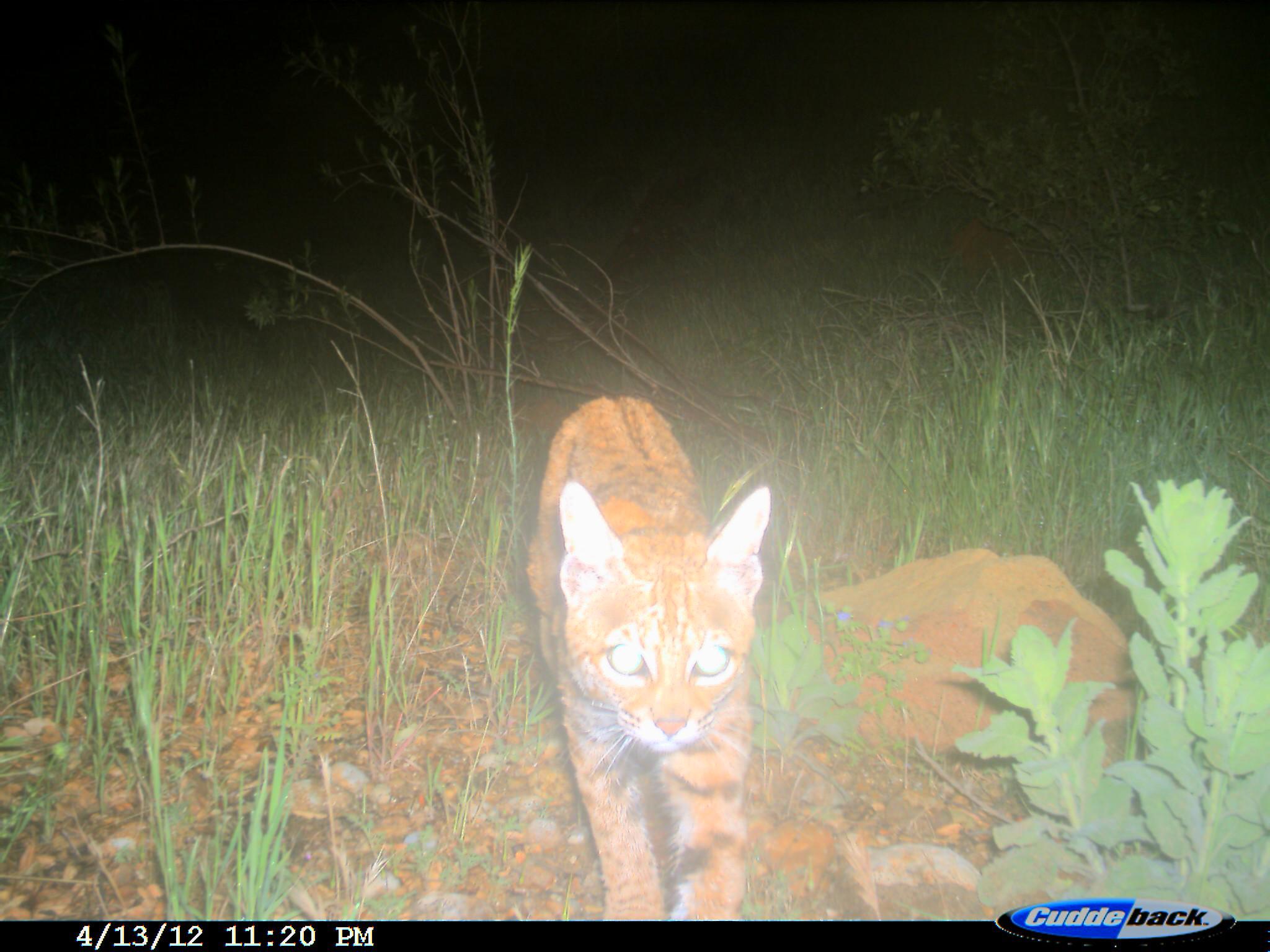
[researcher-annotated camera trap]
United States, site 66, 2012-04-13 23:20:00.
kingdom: Animalia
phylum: Chordata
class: Mammalia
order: Carnivora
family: Felidae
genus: Lynx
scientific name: Lynx rufus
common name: bobcat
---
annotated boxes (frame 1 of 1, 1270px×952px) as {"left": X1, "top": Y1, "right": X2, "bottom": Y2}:
bobcat: {"left": 521, "top": 394, "right": 769, "bottom": 920}